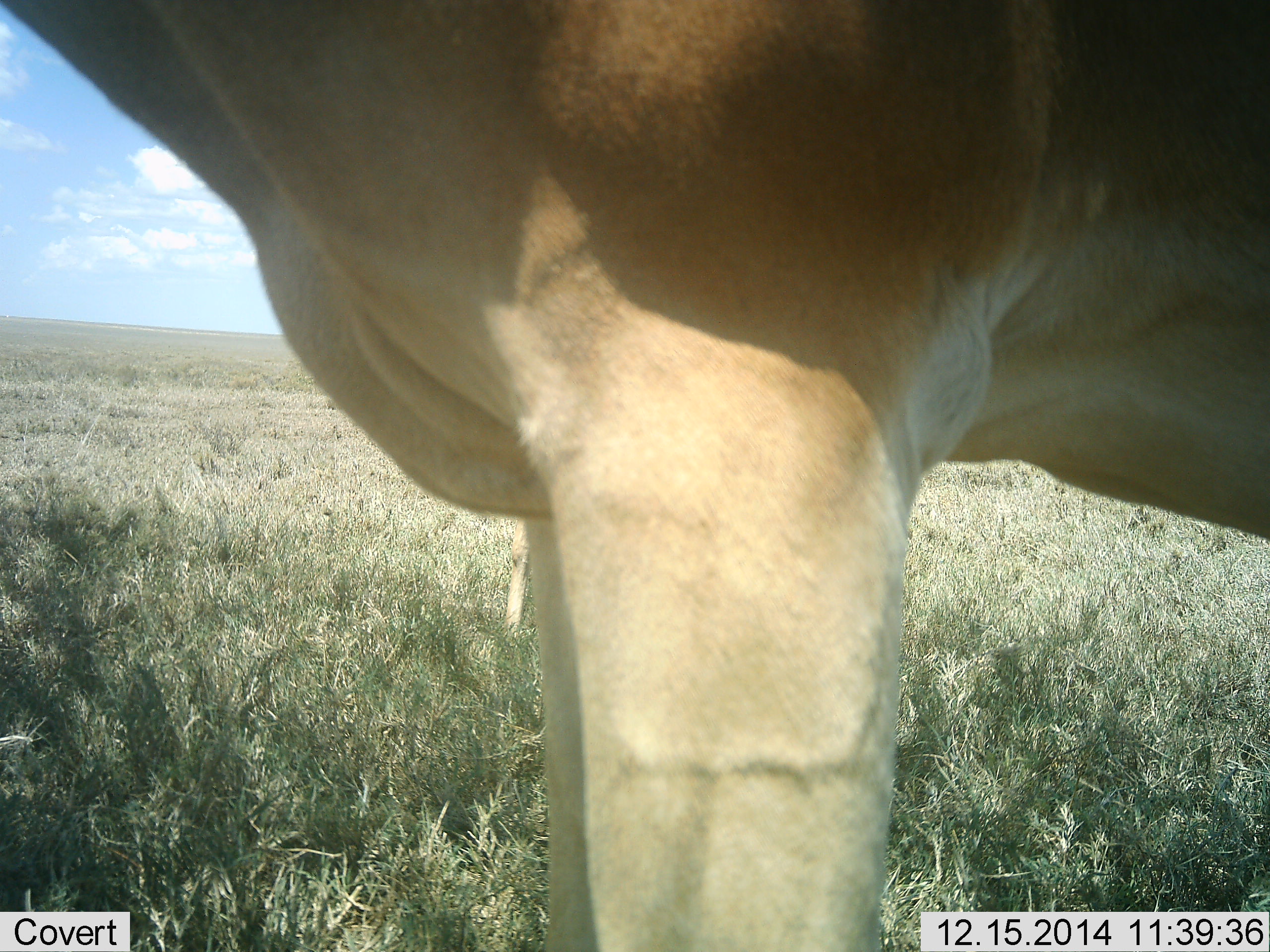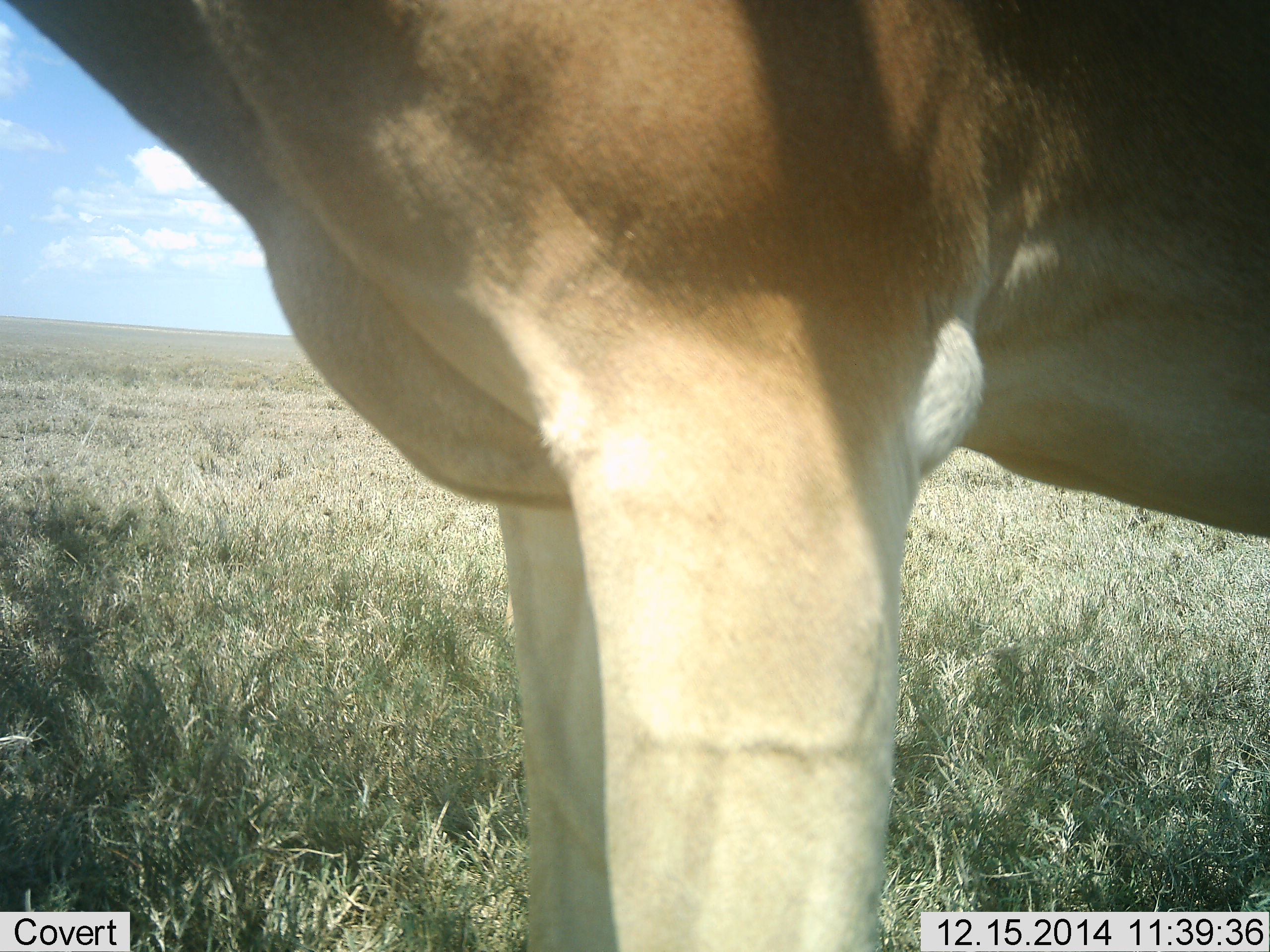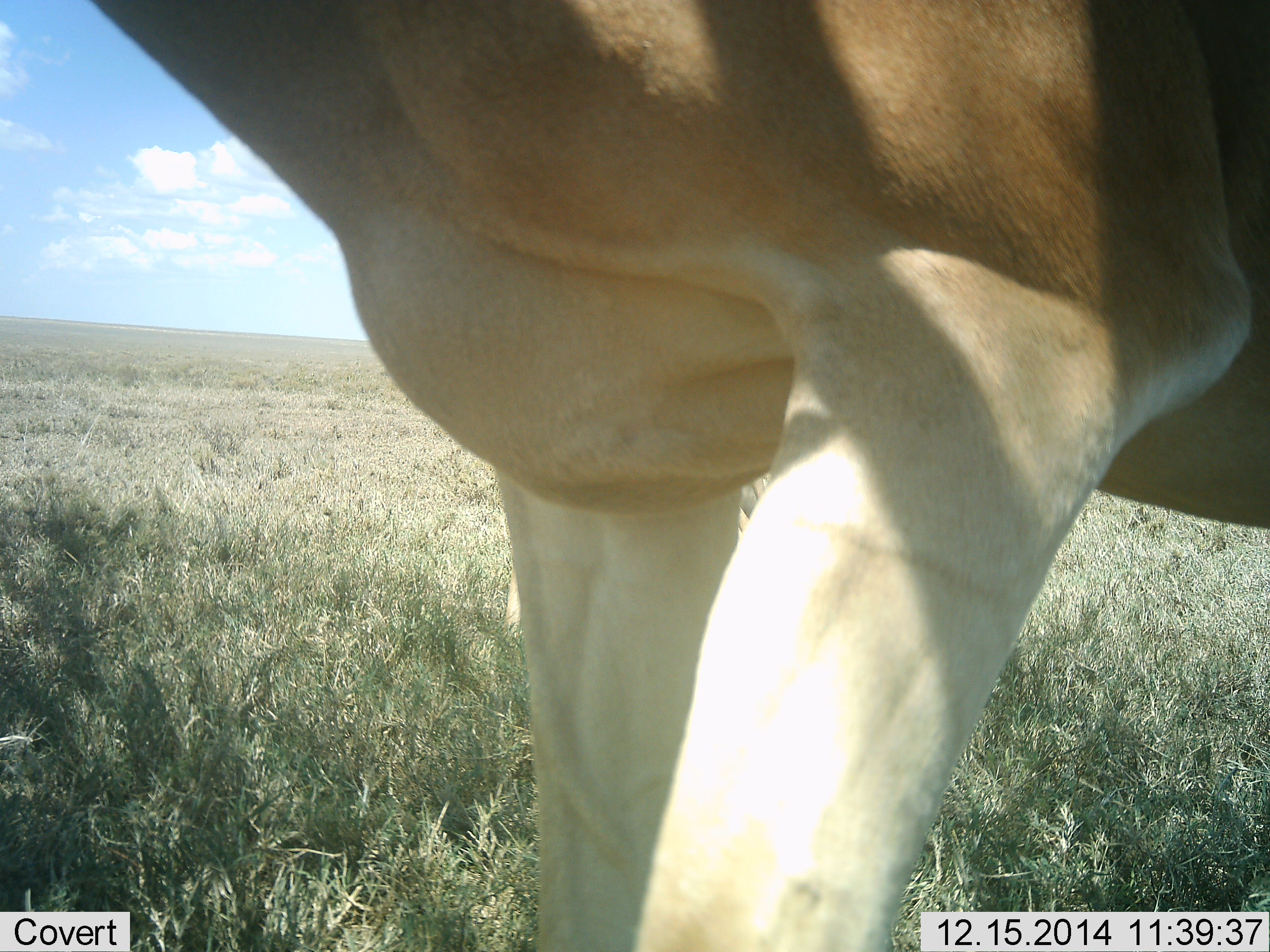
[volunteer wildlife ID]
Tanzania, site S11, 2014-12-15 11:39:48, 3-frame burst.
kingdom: Animalia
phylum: Chordata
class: Mammalia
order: Artiodactyla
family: Bovidae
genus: Alcelaphus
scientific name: Alcelaphus buselaphus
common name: hartebeest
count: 1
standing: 100%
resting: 0%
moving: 0%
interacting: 0%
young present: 0%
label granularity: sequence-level